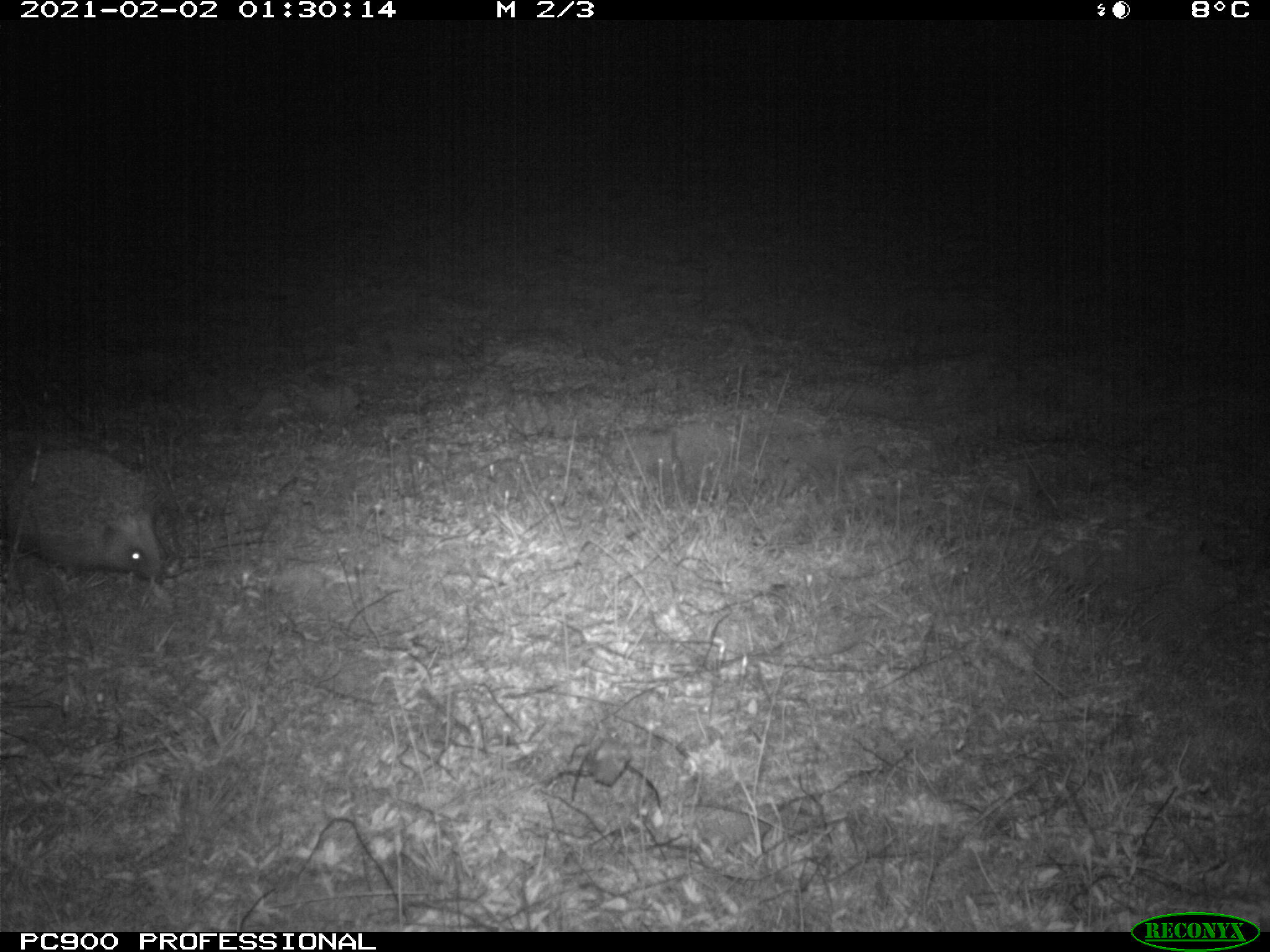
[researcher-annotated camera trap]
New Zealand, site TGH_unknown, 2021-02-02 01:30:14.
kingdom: Animalia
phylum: Chordata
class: Mammalia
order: Eulipotyphla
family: Erinaceidae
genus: Erinaceus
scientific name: Erinaceus europaeus europaeus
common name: european hedgehog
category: hedgehog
Hedgehog (european hedgehog) (Erinaceus europaeus europaeus).